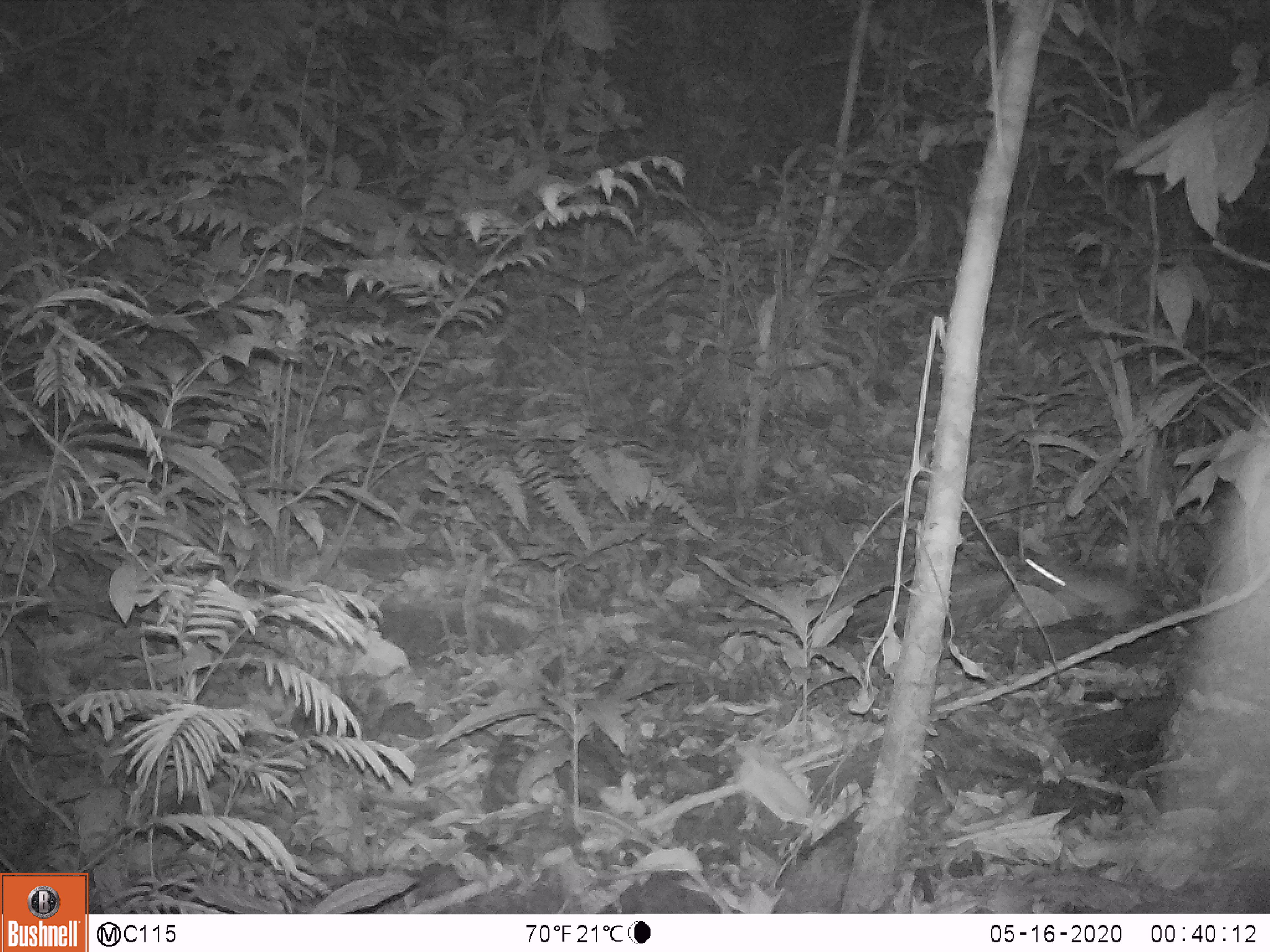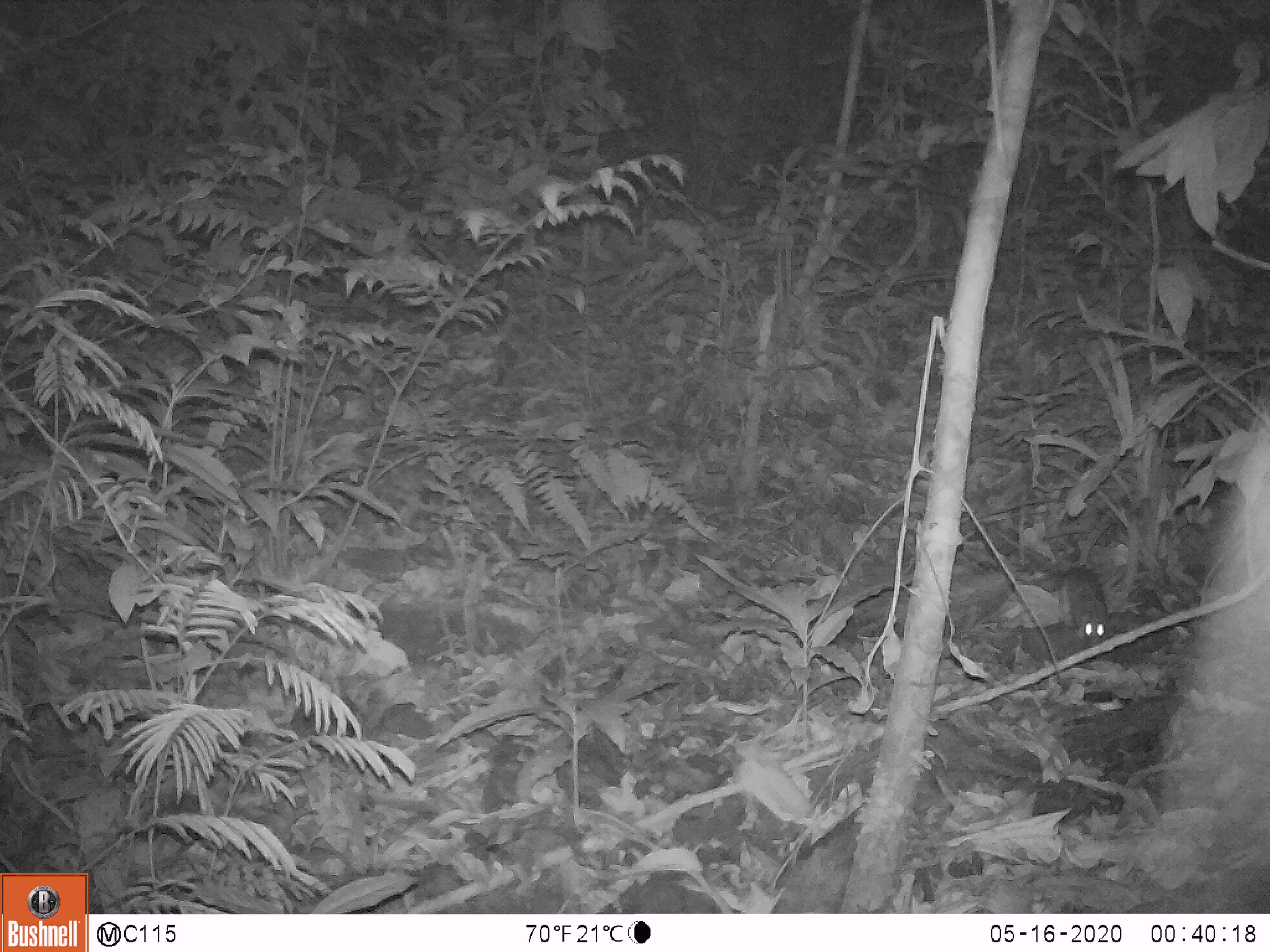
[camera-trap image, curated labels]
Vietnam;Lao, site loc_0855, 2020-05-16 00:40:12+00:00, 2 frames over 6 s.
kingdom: Animalia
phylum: Chordata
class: Mammalia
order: Rodentia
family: Muridae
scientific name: Muridae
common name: old-world mice and rats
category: unidentified murid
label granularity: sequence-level